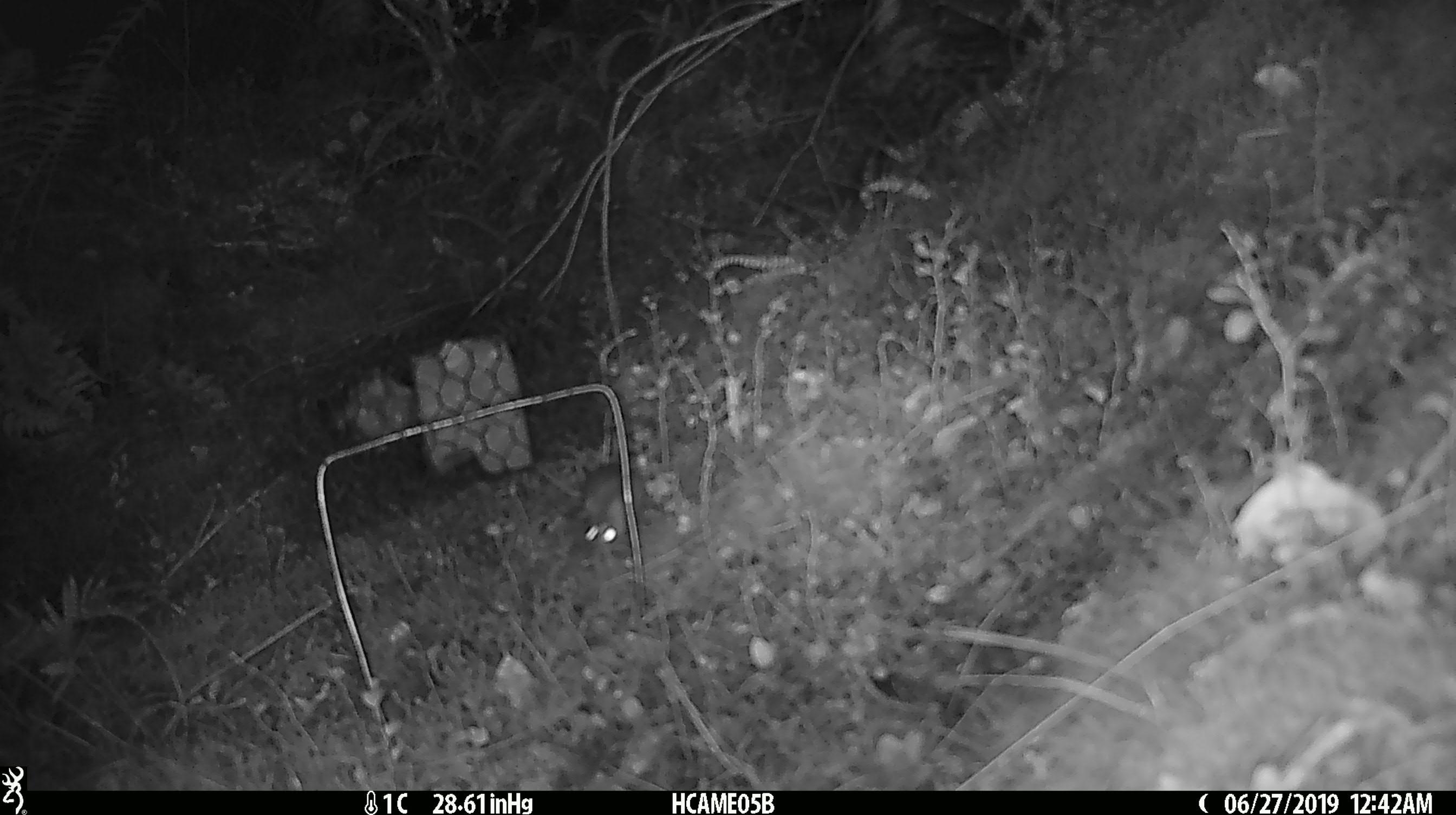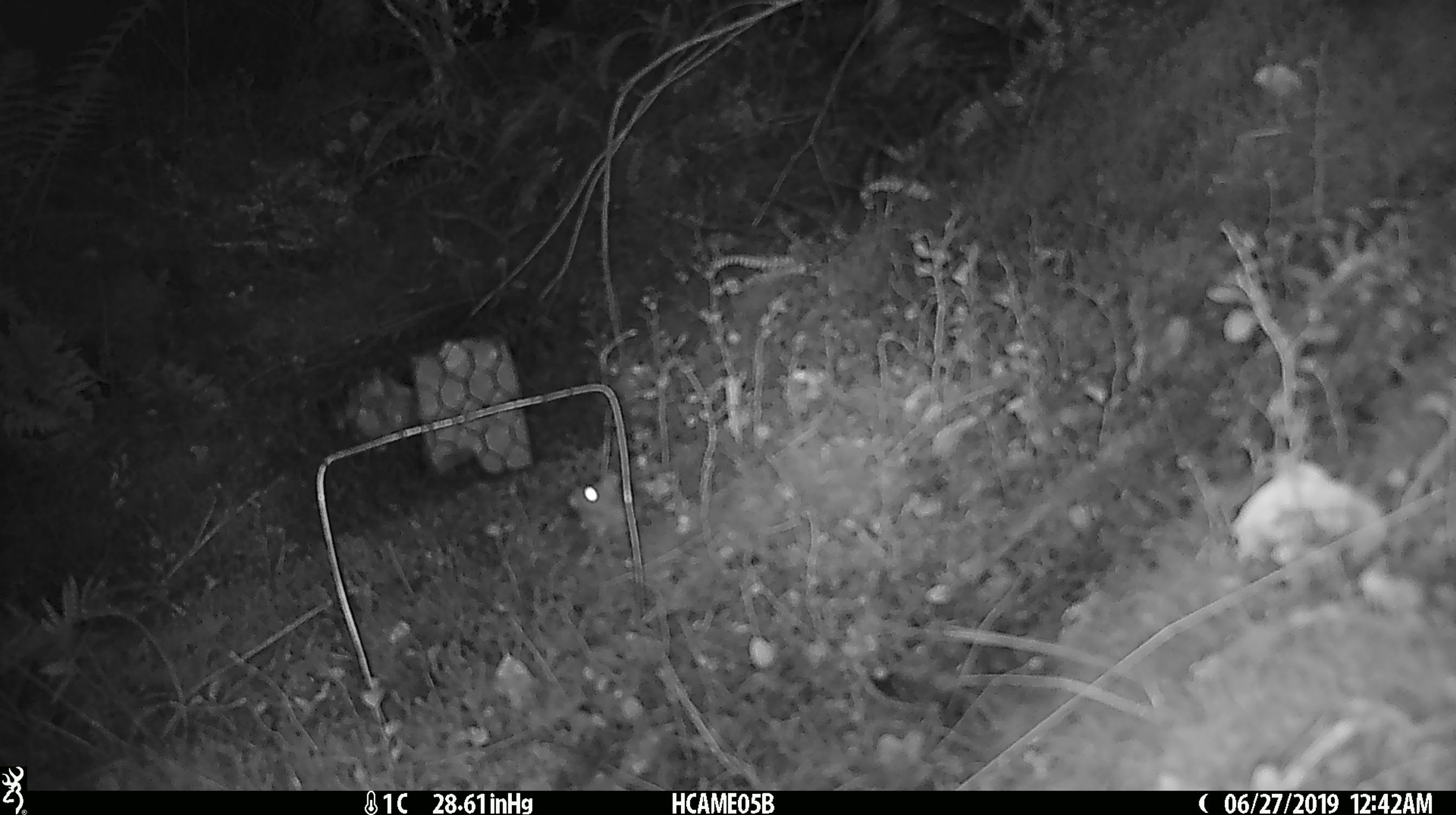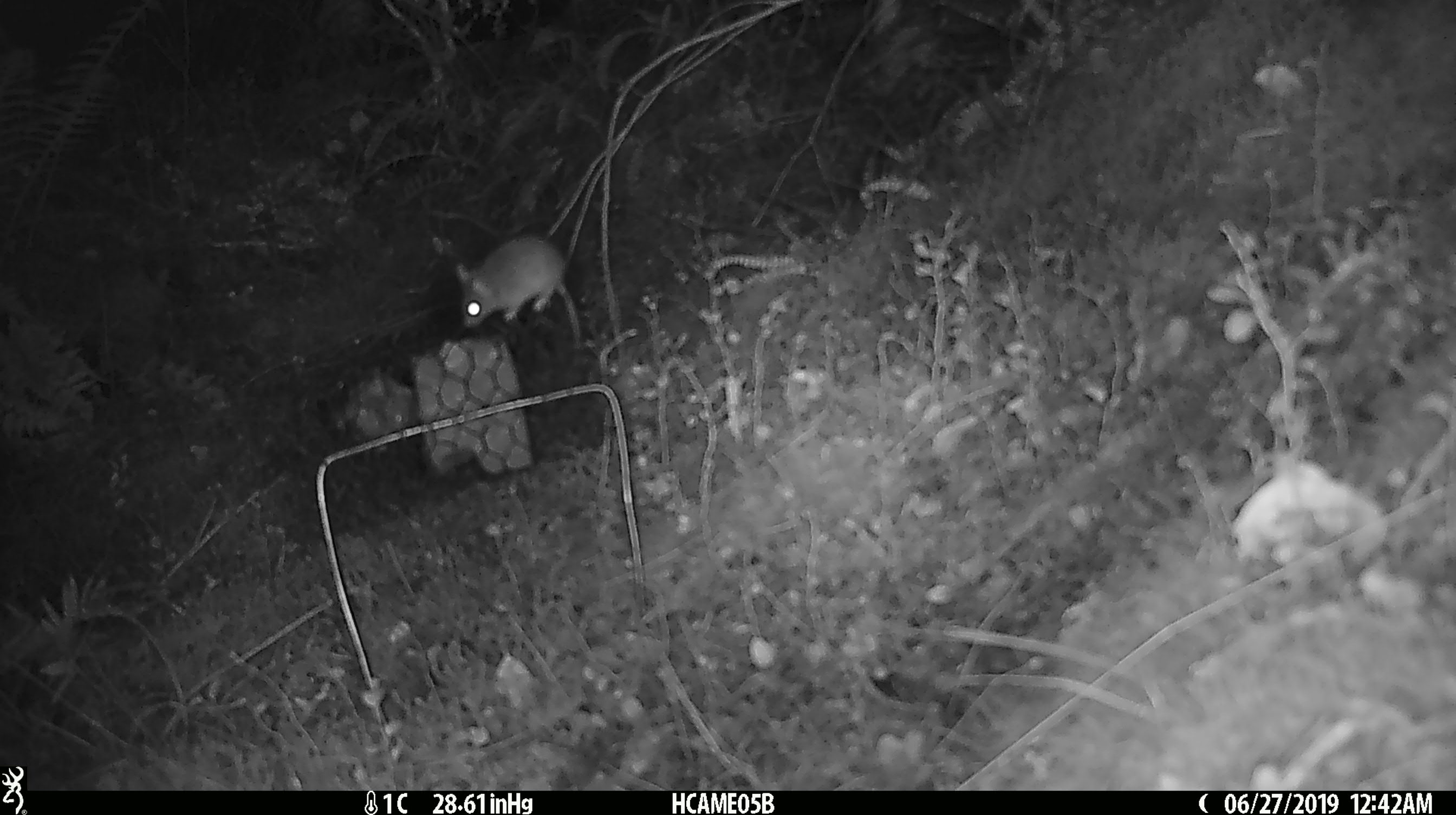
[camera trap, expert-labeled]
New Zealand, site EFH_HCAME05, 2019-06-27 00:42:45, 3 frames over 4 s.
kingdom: Animalia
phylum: Chordata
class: Mammalia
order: Rodentia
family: Muridae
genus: Mus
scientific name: Mus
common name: mouse